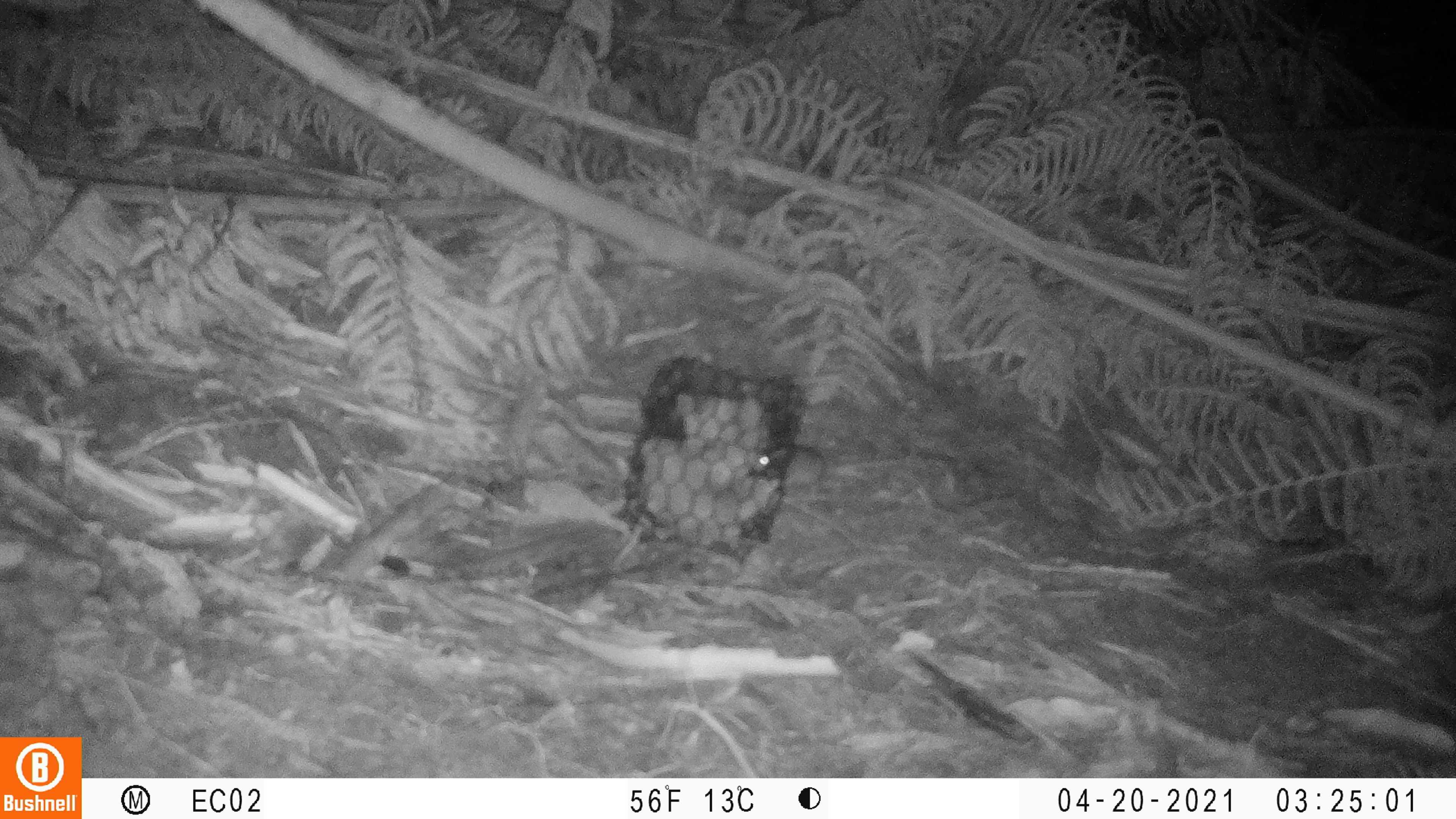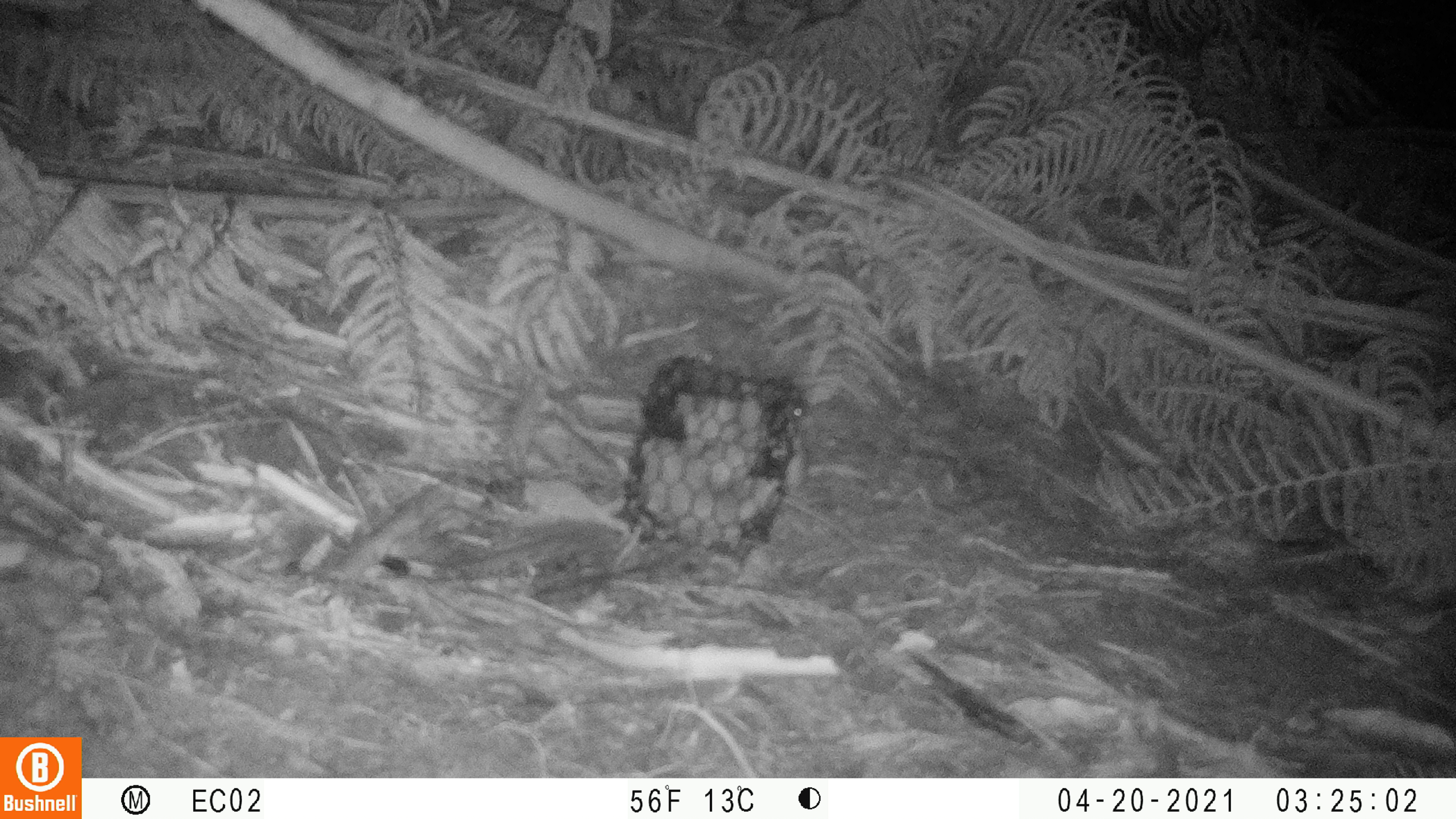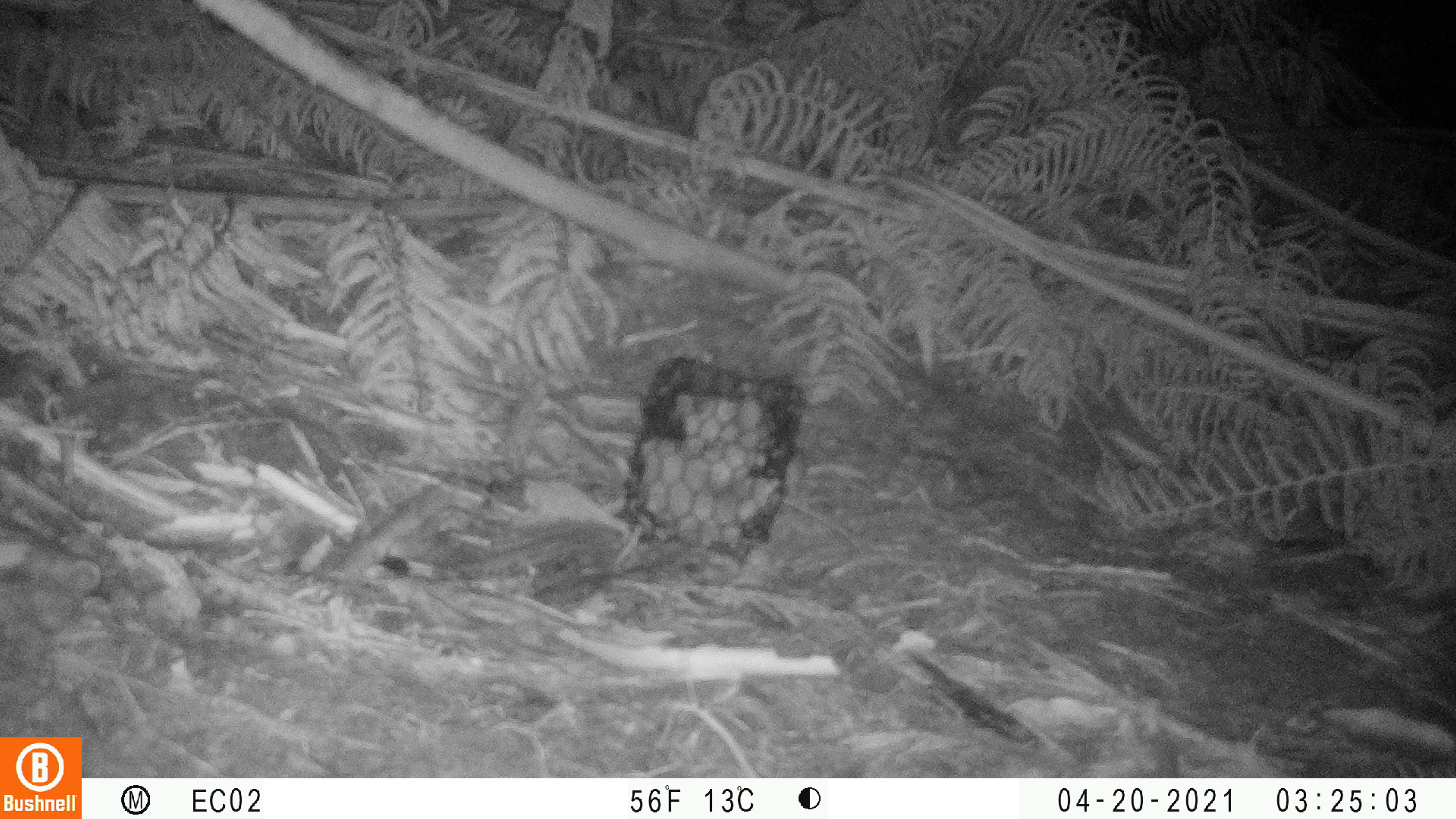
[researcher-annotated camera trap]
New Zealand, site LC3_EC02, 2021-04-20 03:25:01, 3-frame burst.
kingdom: Animalia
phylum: Chordata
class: Mammalia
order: Rodentia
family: Muridae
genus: Mus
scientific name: Mus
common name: mouse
Mouse (Mus).